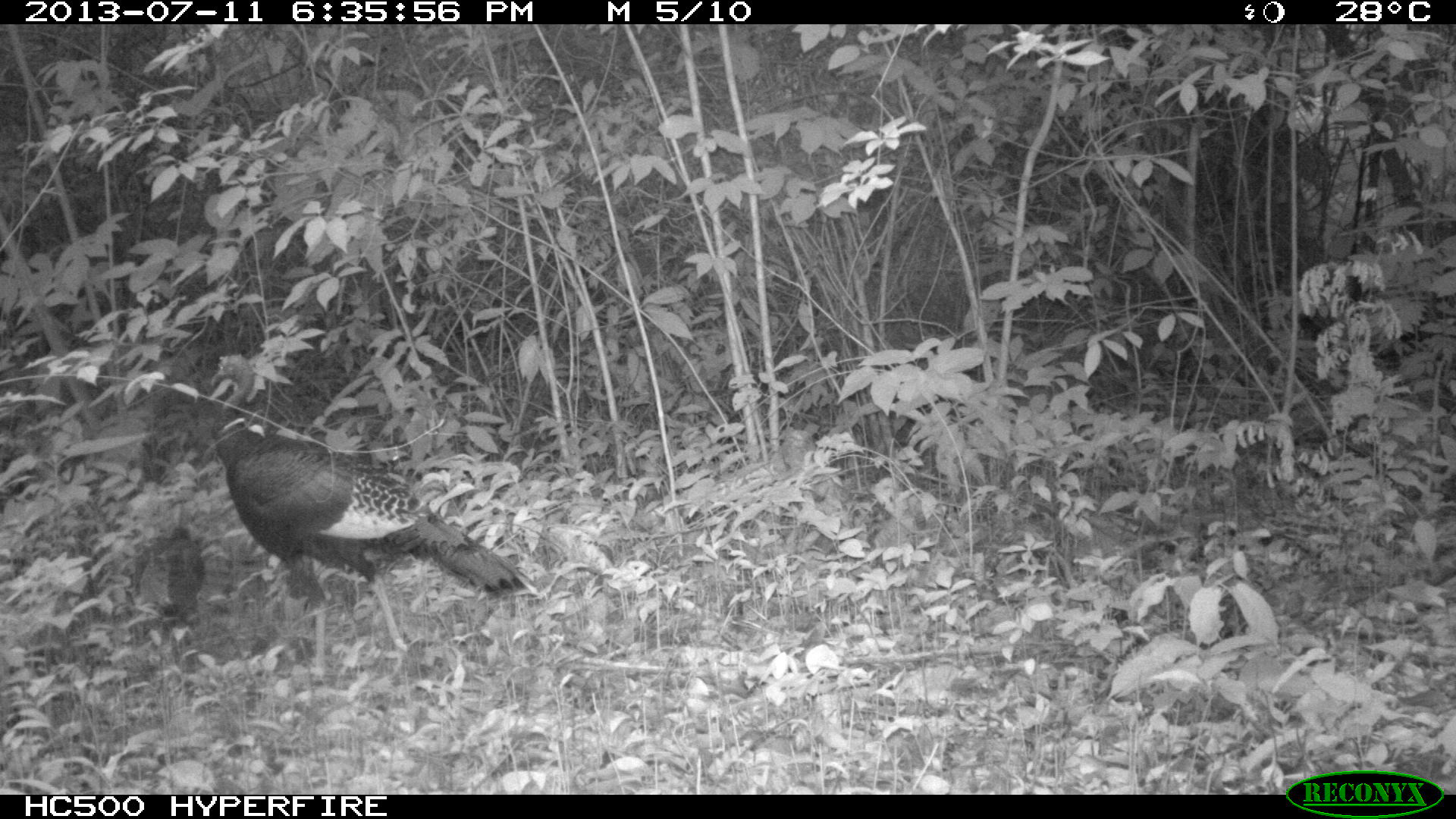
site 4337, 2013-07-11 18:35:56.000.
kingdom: Animalia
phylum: Chordata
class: Aves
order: Galliformes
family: Phasianidae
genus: Meleagris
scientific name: Meleagris ocellata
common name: ocellated turkey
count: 2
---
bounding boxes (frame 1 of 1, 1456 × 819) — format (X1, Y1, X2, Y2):
meleagris ocellata: (208, 416, 539, 681)